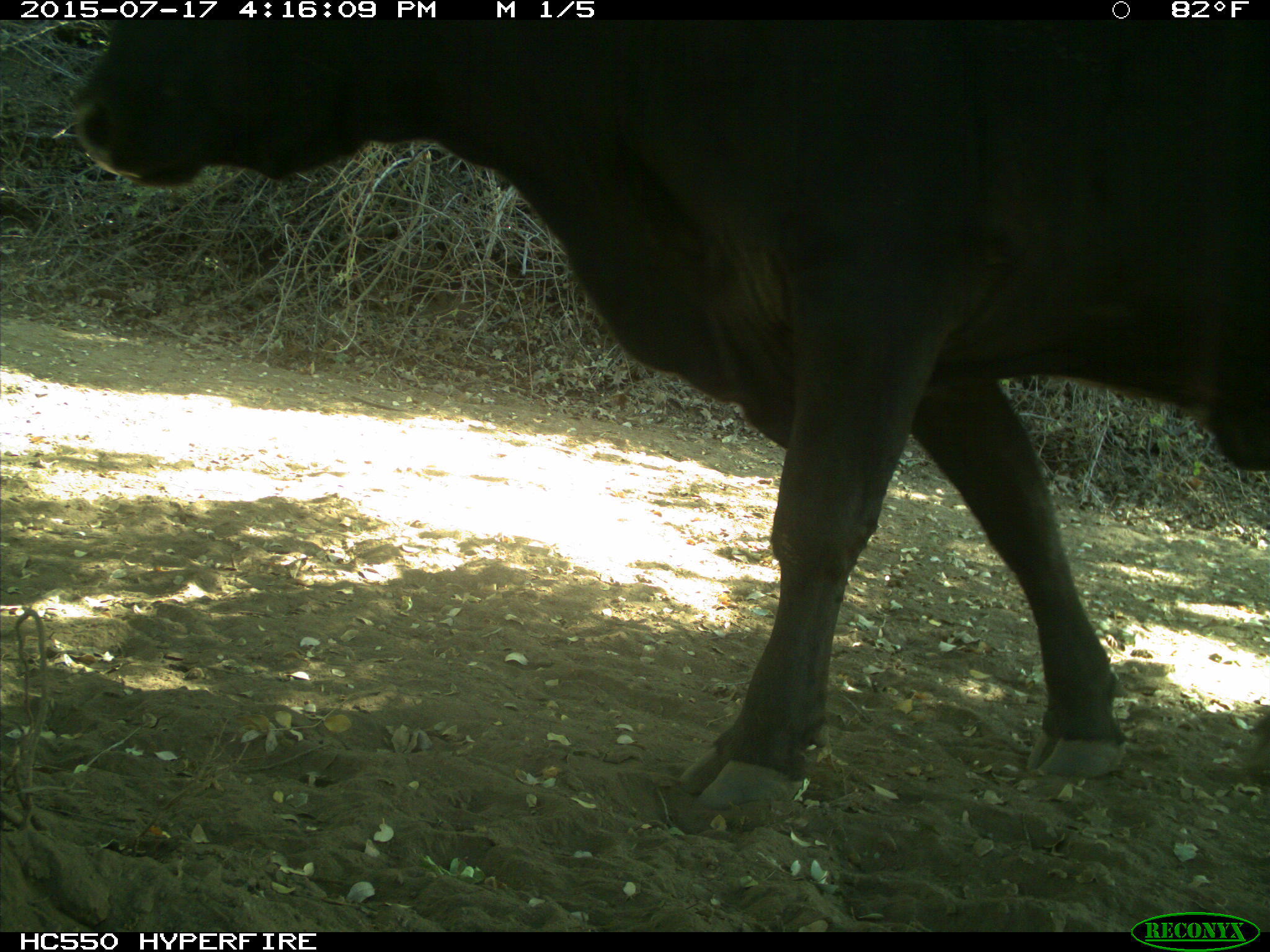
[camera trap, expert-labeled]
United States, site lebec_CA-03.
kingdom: Animalia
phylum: Chordata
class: Mammalia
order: Artiodactyla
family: Bovidae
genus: Bos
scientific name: Bos taurus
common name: domestic cow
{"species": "Bos taurus (domestic cow)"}